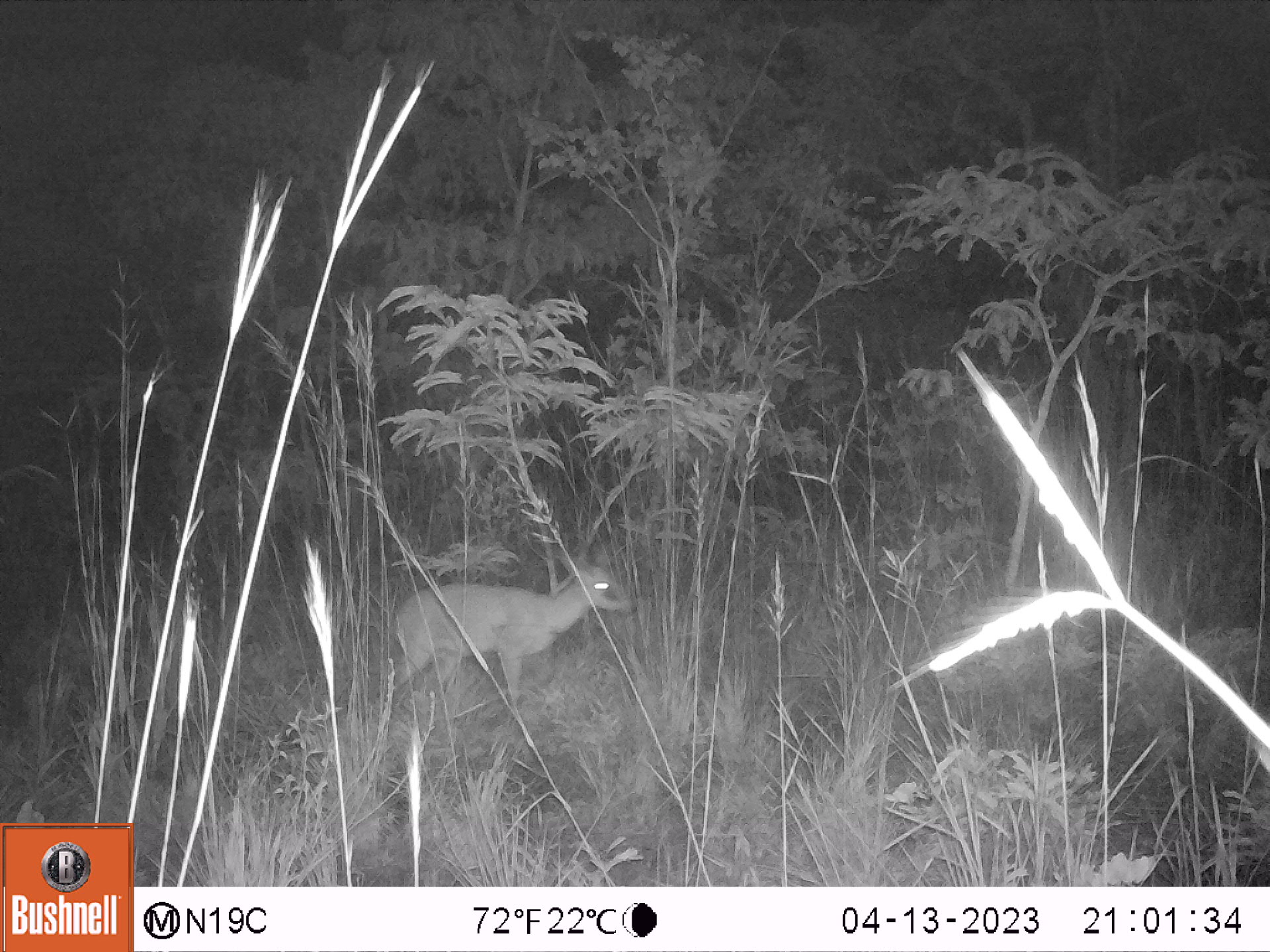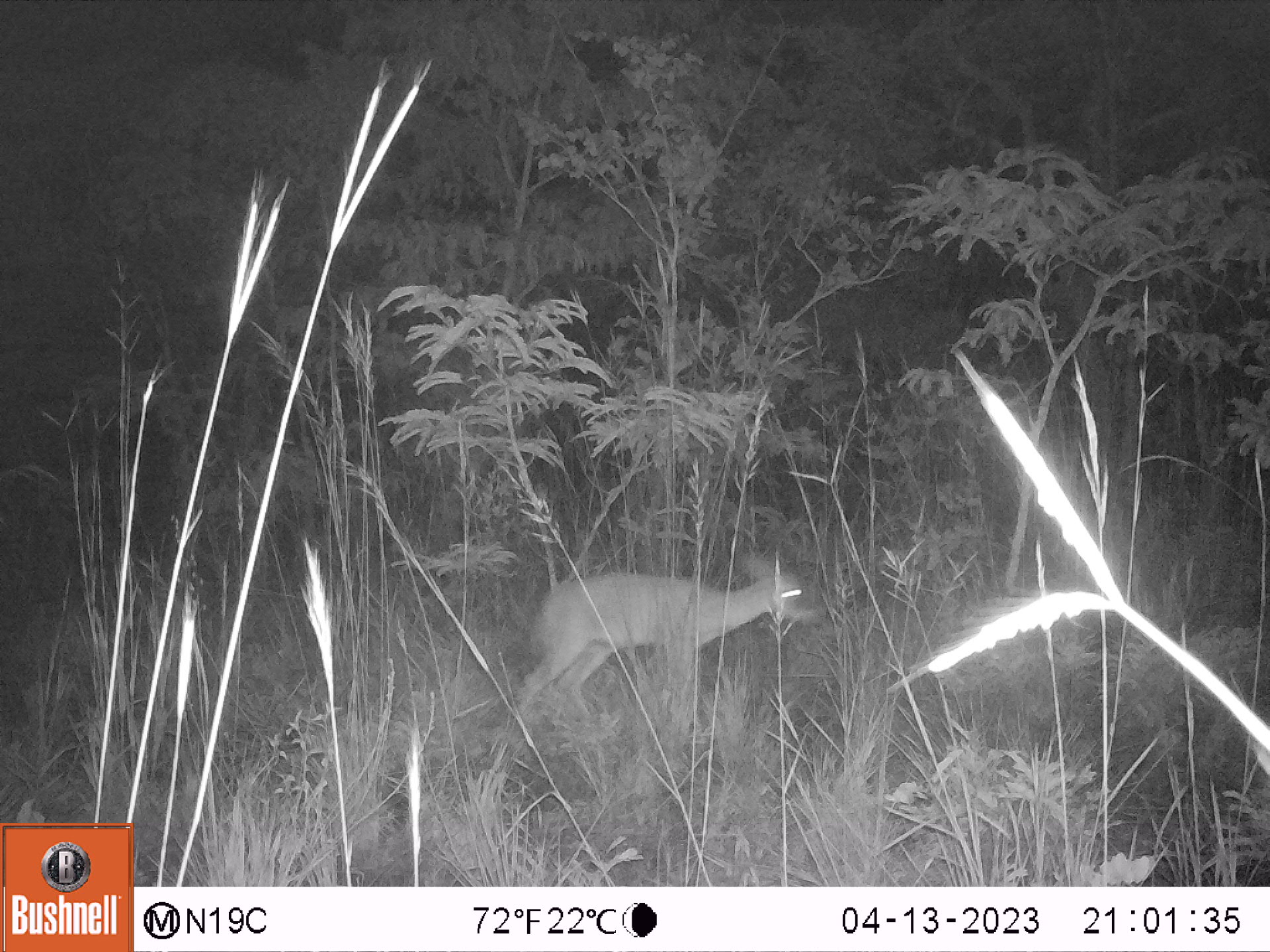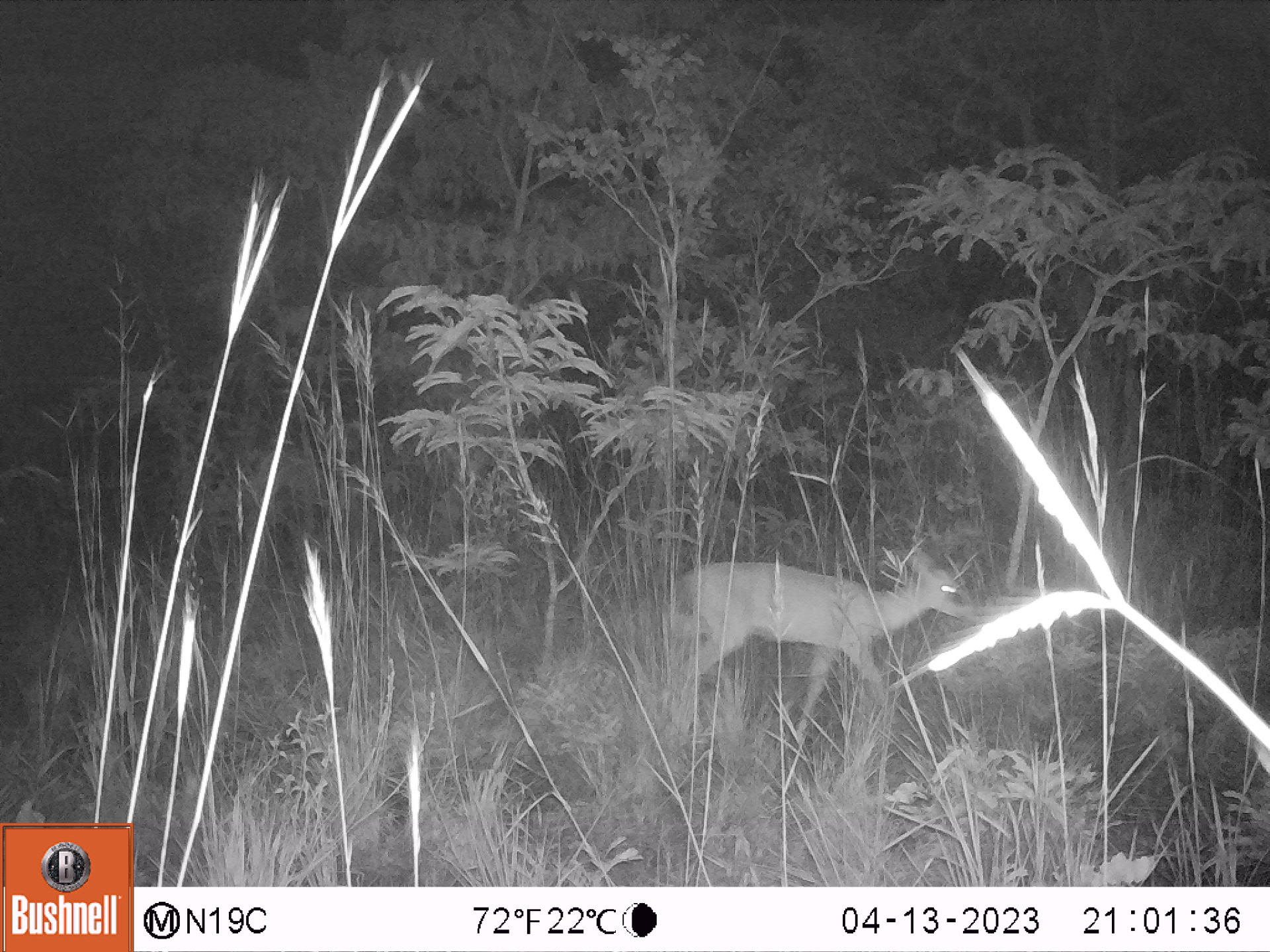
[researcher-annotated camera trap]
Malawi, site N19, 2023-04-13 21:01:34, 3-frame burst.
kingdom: Animalia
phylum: Chordata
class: Mammalia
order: Artiodactyla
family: Bovidae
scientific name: Antilopinae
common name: small antelope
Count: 1.